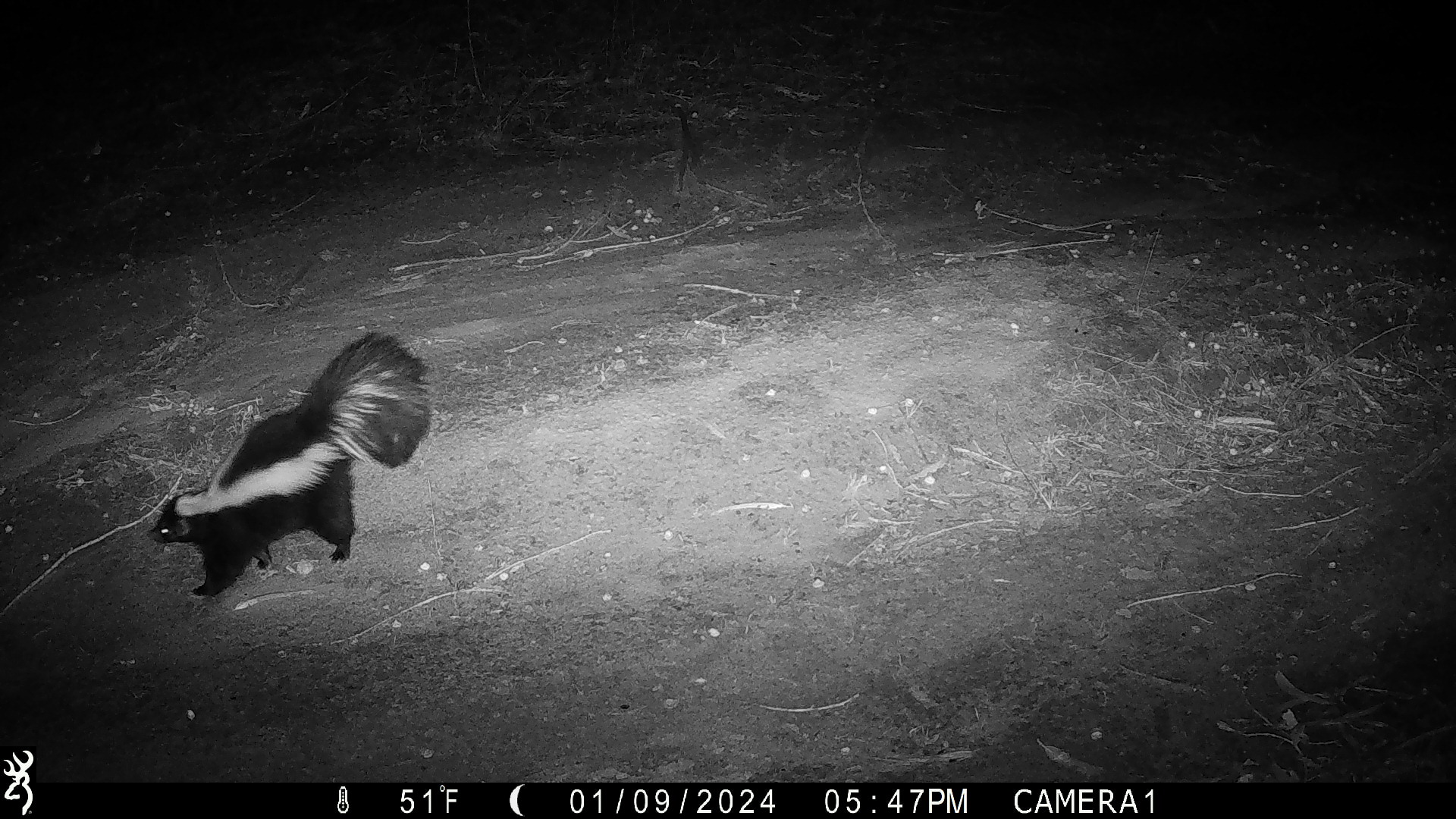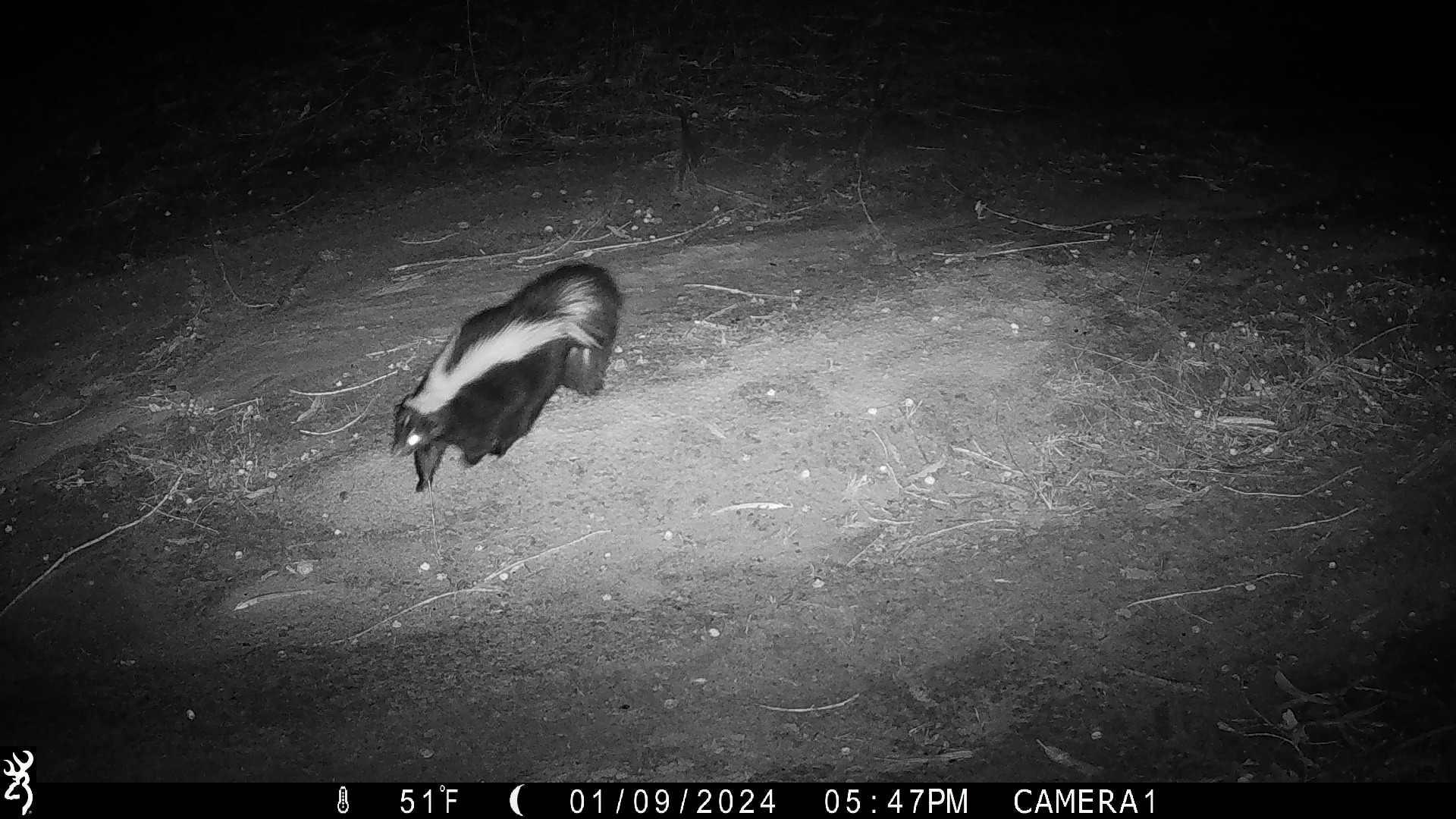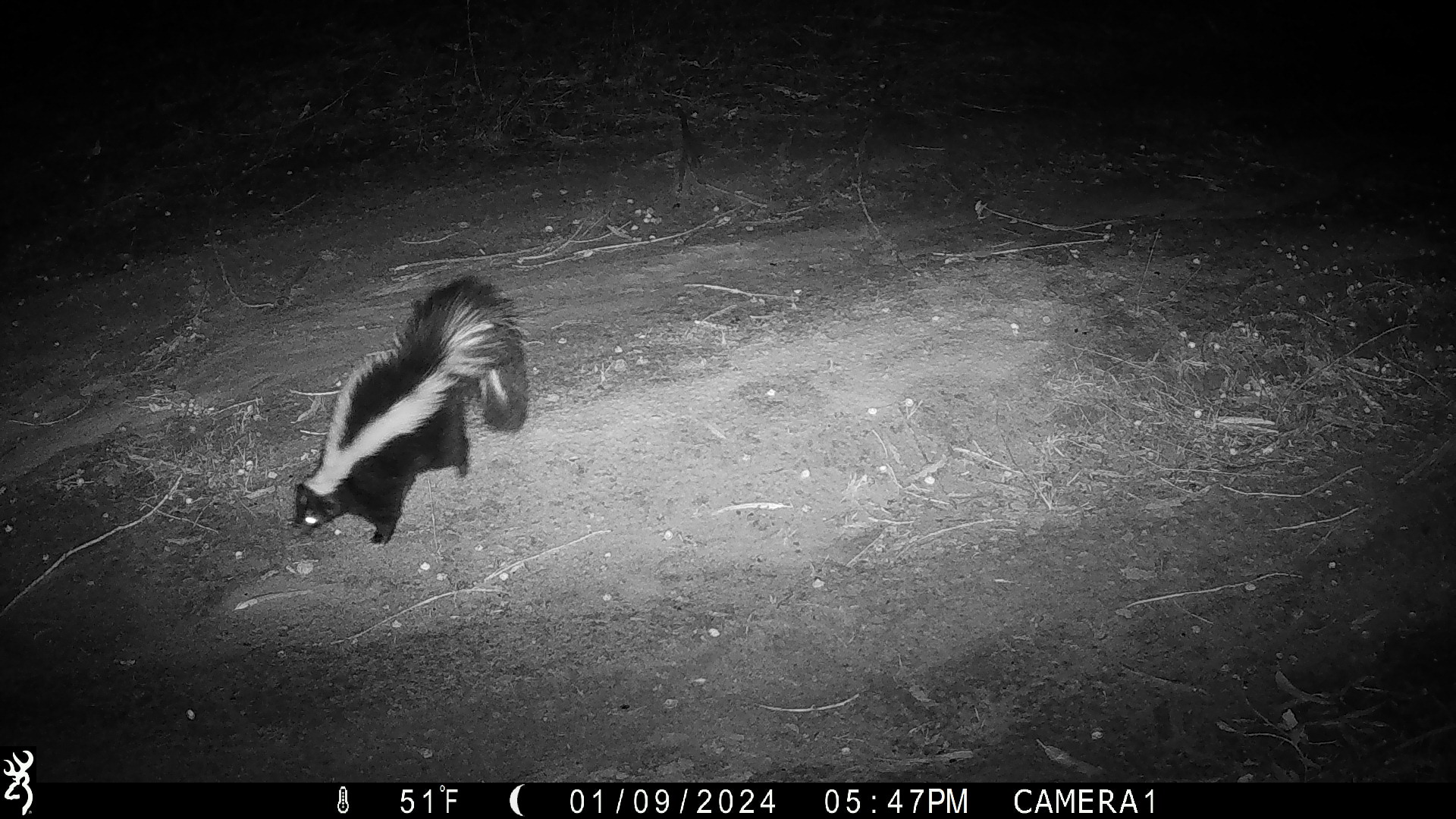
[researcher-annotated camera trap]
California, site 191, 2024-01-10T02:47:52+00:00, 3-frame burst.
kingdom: Animalia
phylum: Chordata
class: Mammalia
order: Carnivora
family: Mephitidae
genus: Mephitis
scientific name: Mephitis mephitis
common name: striped skunk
Striped skunk (Mephitis mephitis).